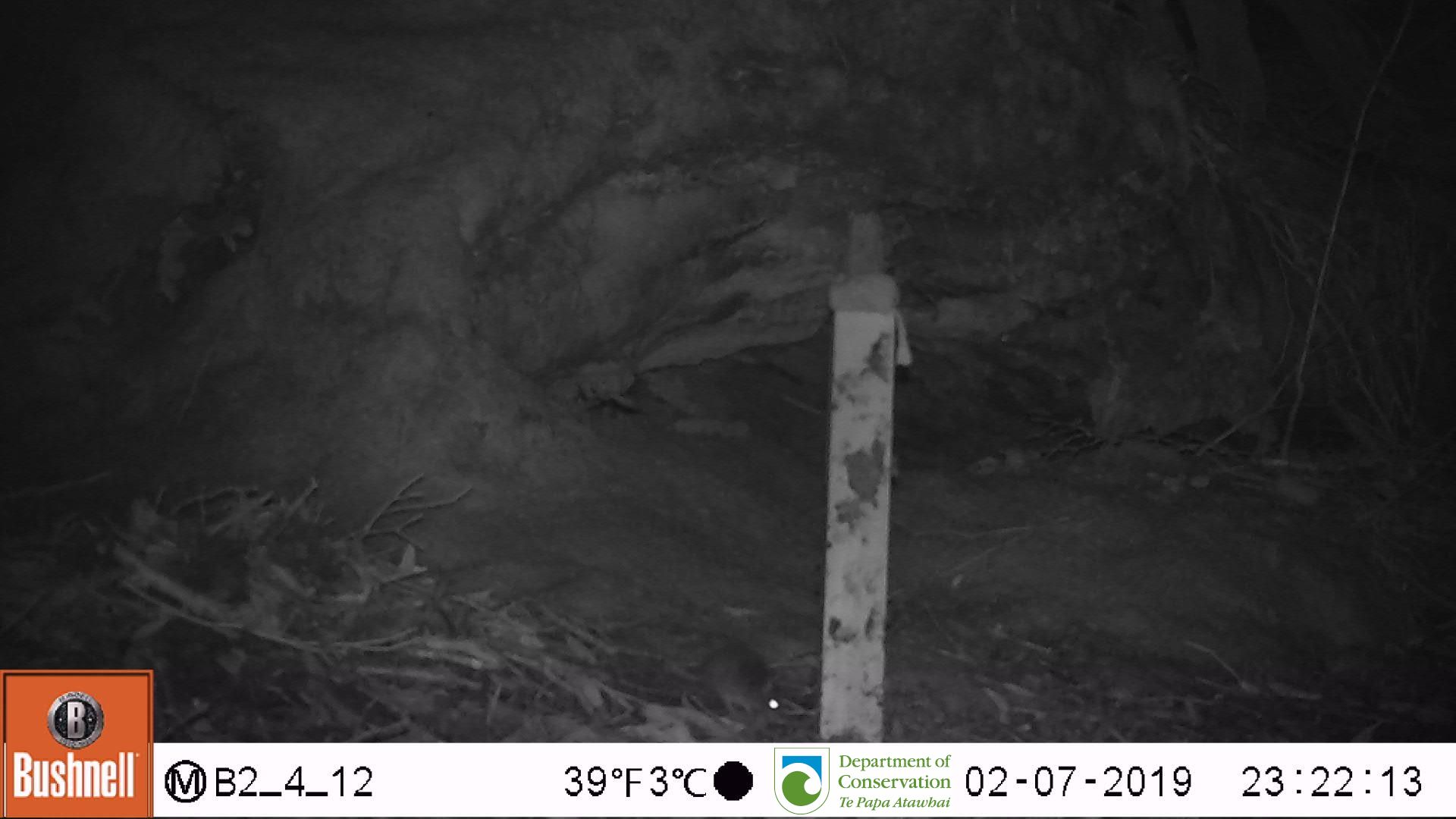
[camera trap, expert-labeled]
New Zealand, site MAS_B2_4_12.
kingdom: Animalia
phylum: Chordata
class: Mammalia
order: Rodentia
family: Muridae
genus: Mus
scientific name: Mus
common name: mouse